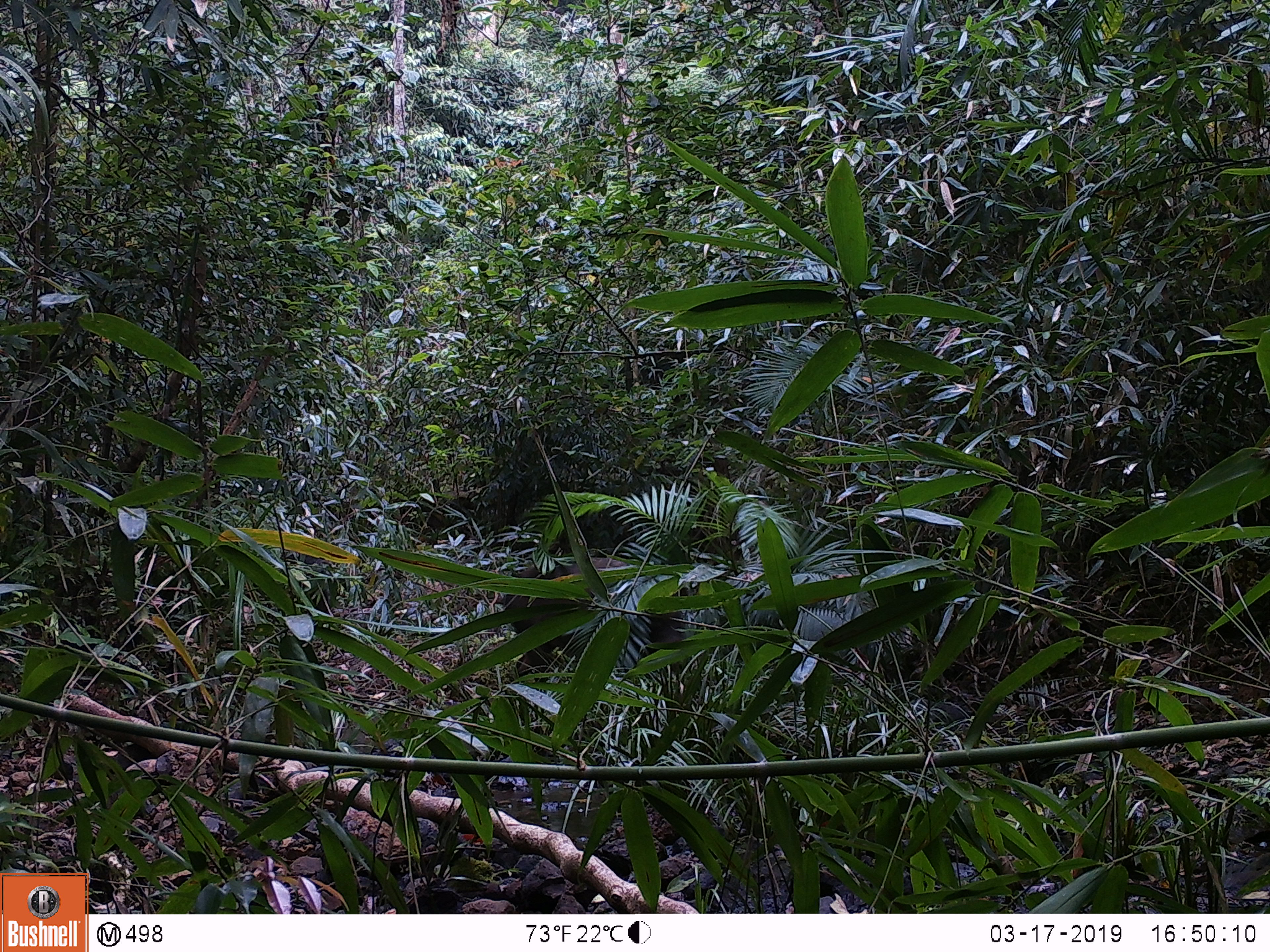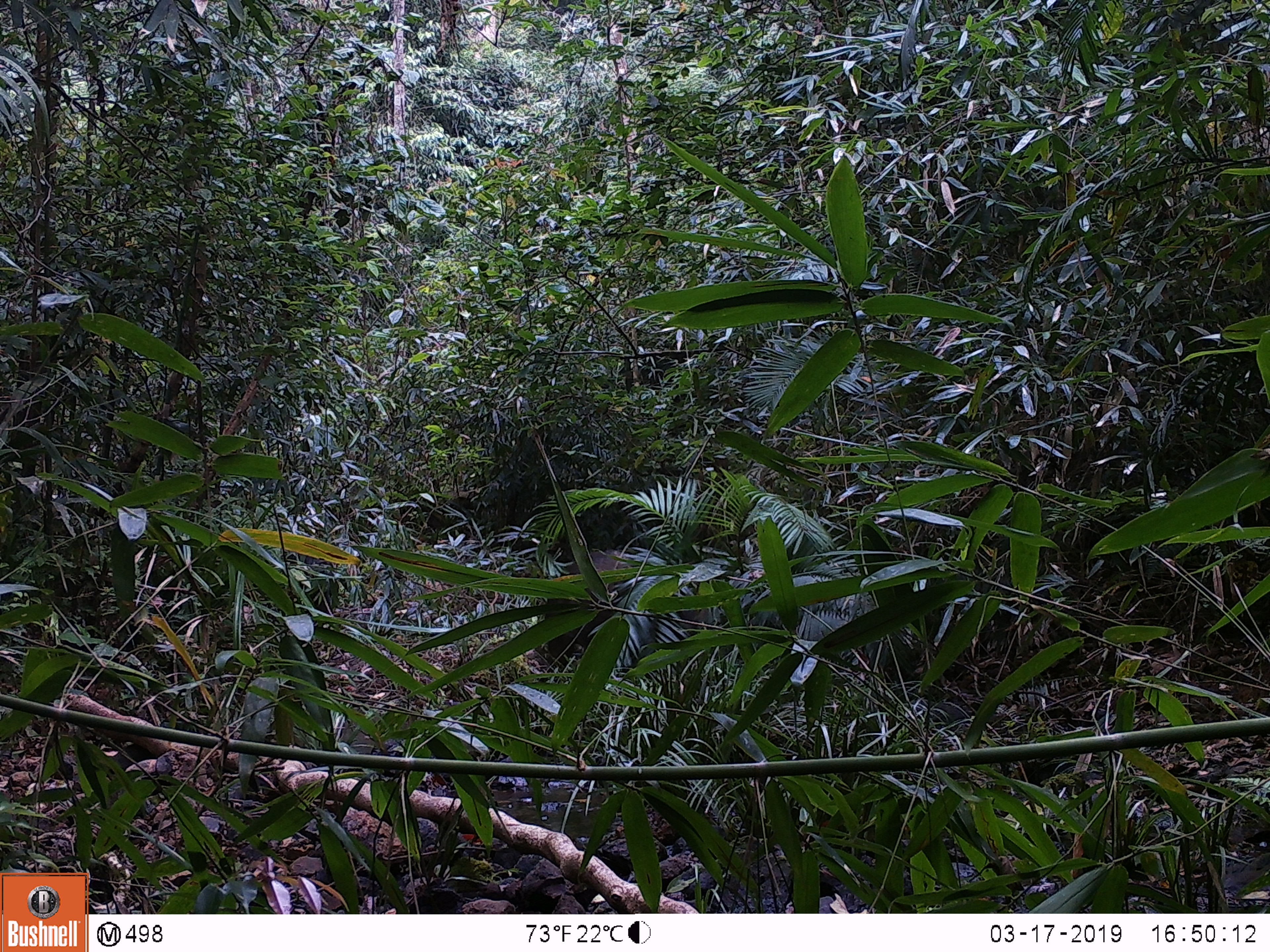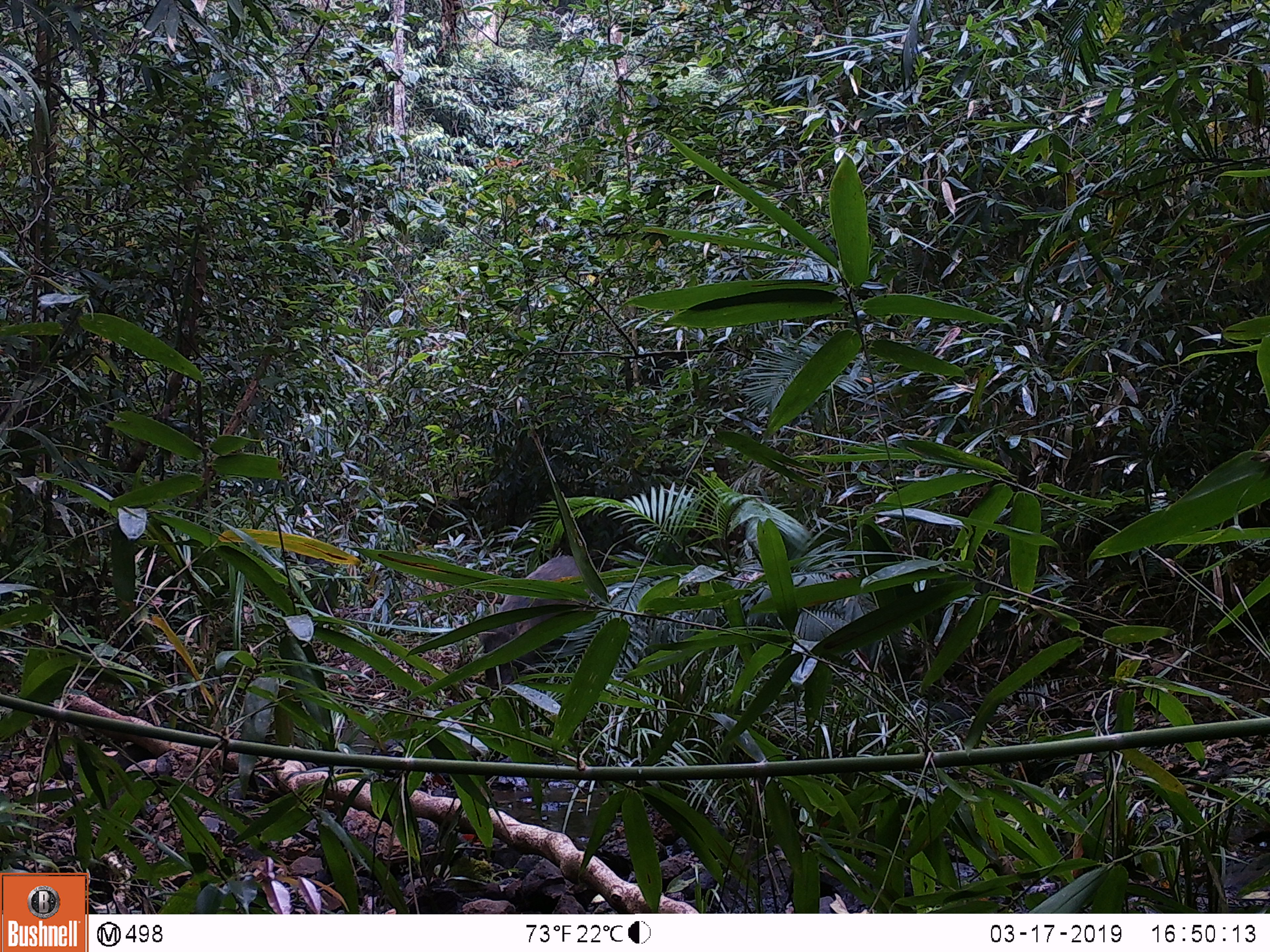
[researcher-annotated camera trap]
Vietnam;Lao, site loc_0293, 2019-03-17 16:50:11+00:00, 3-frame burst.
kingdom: Animalia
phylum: Chordata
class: Mammalia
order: Artiodactyla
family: Suidae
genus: Sus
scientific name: Sus scrofa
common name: eurasian wild pig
Eurasian wild pig (Sus scrofa). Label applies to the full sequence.